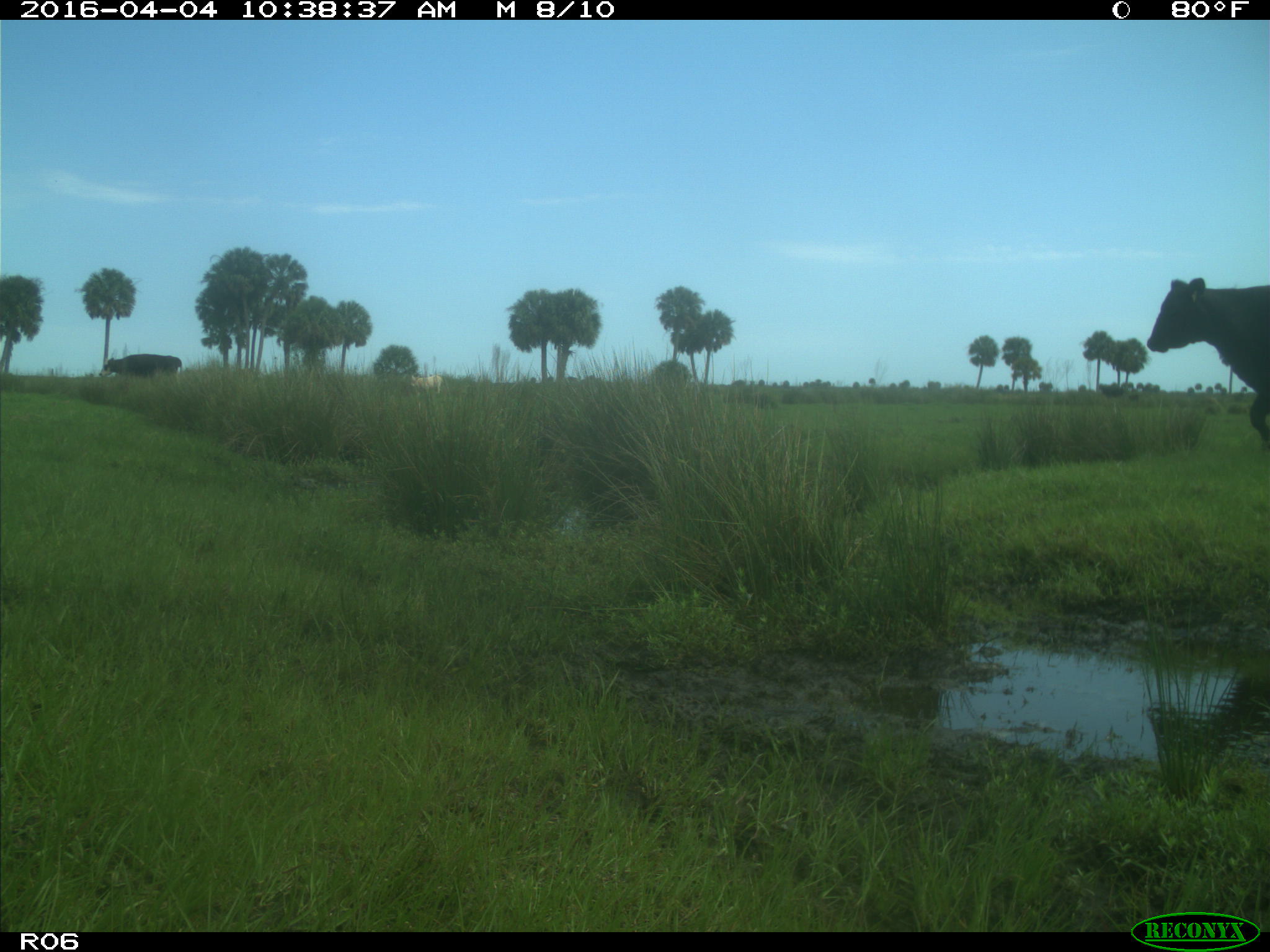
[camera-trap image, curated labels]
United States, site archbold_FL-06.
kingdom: Animalia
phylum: Chordata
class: Mammalia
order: Artiodactyla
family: Bovidae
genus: Bos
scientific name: Bos taurus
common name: domestic cow